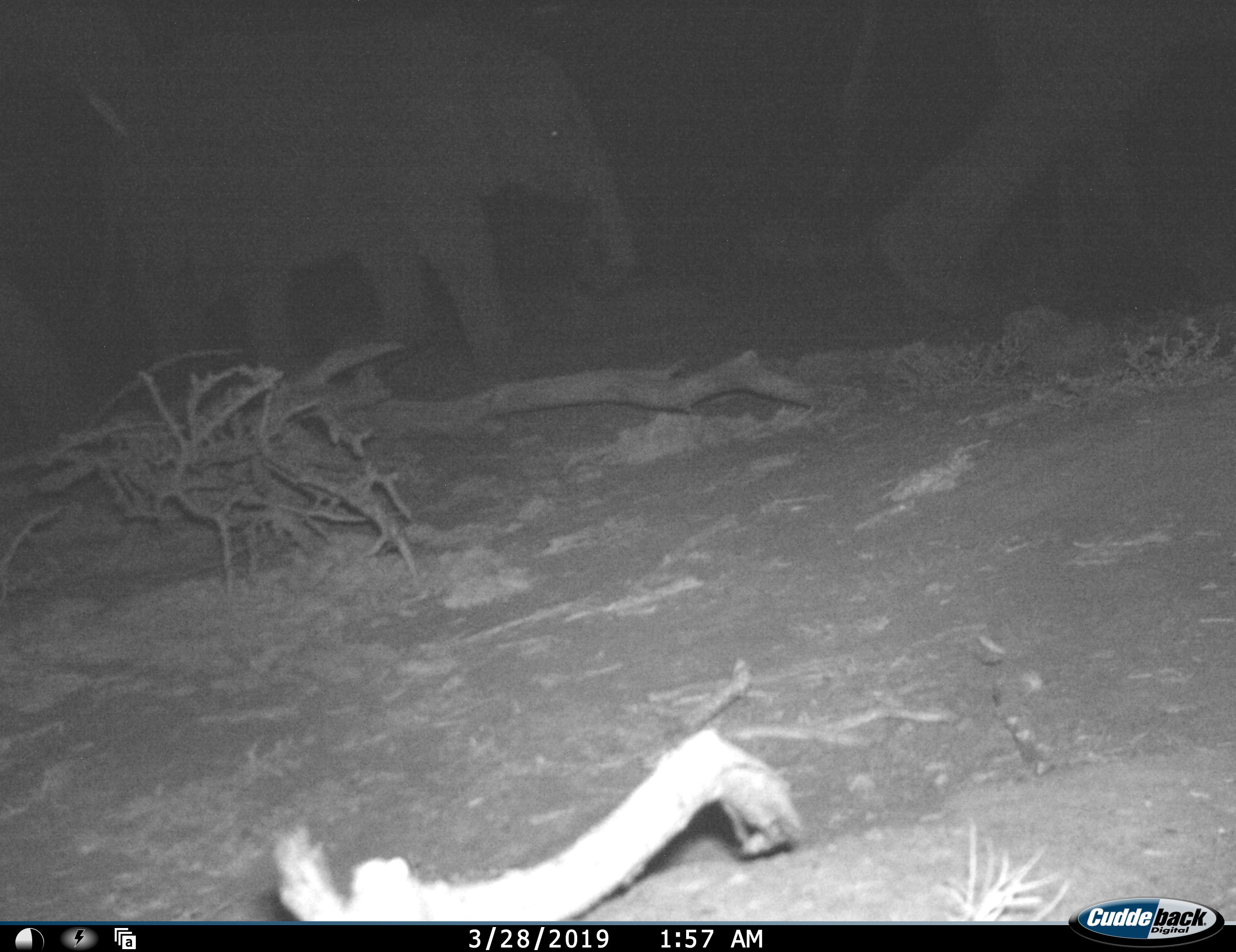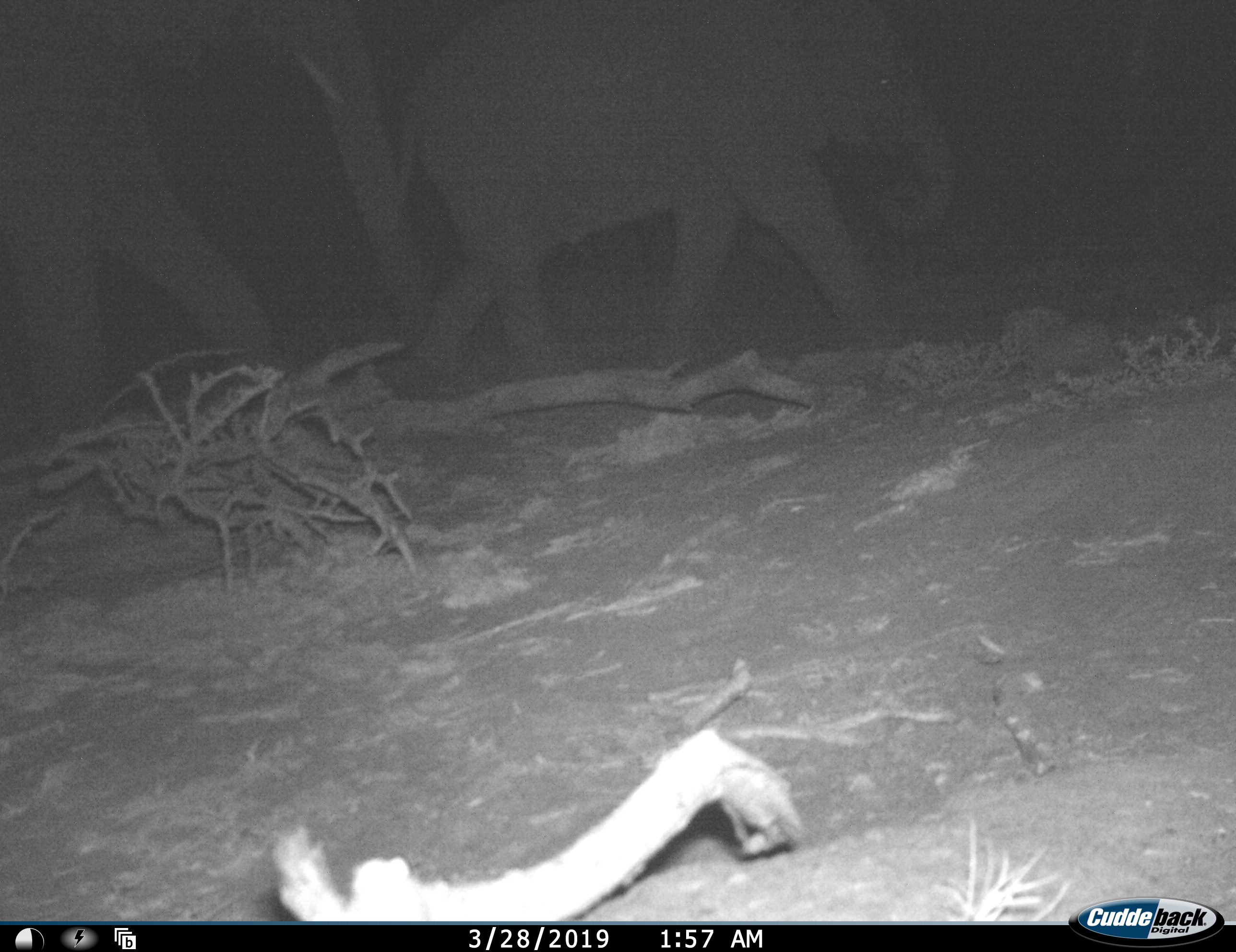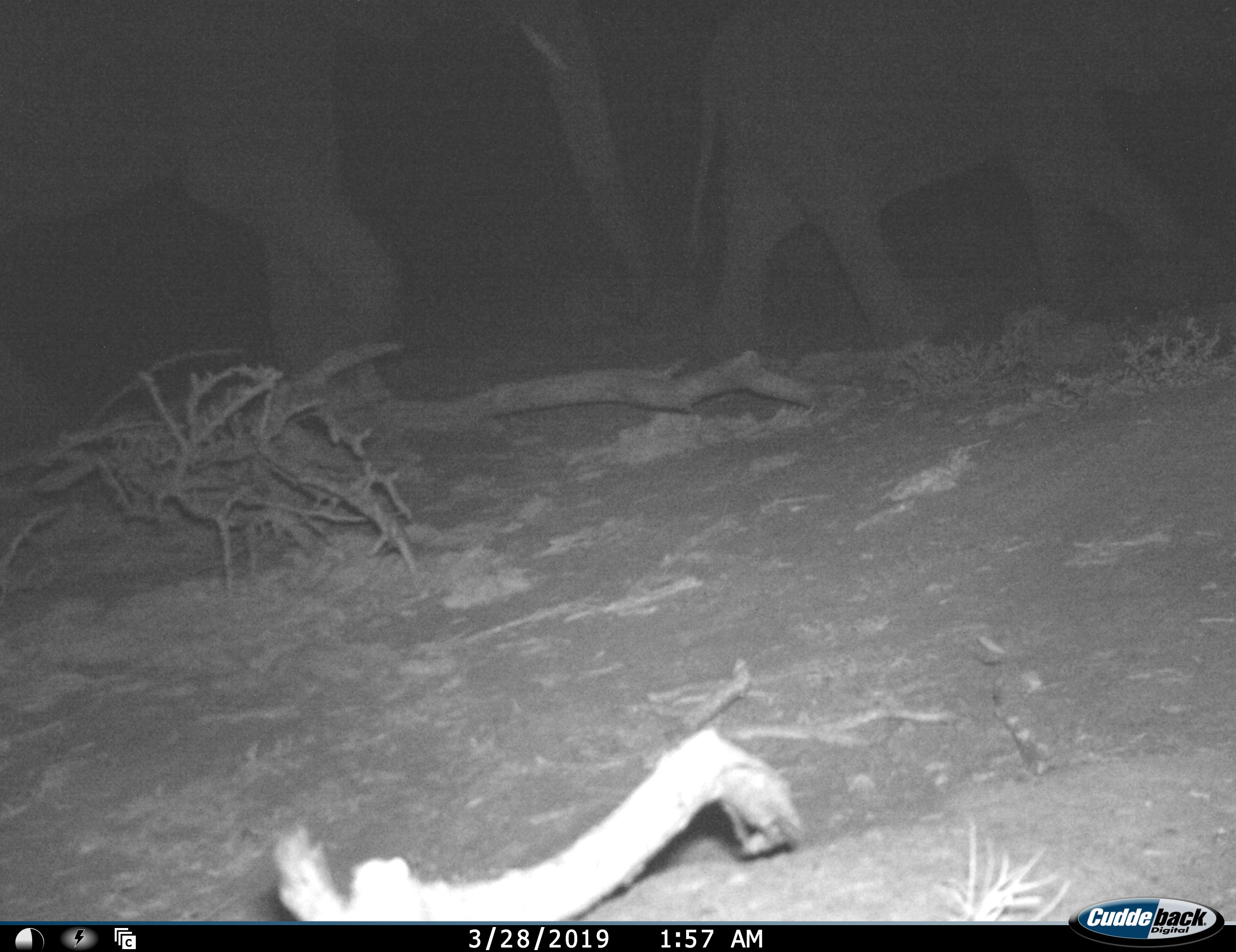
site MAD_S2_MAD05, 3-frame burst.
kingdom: Animalia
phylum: Chordata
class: Mammalia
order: Proboscidea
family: Elephantidae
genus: Loxodonta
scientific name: Loxodonta africana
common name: african bush elephant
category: elephant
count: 3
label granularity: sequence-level